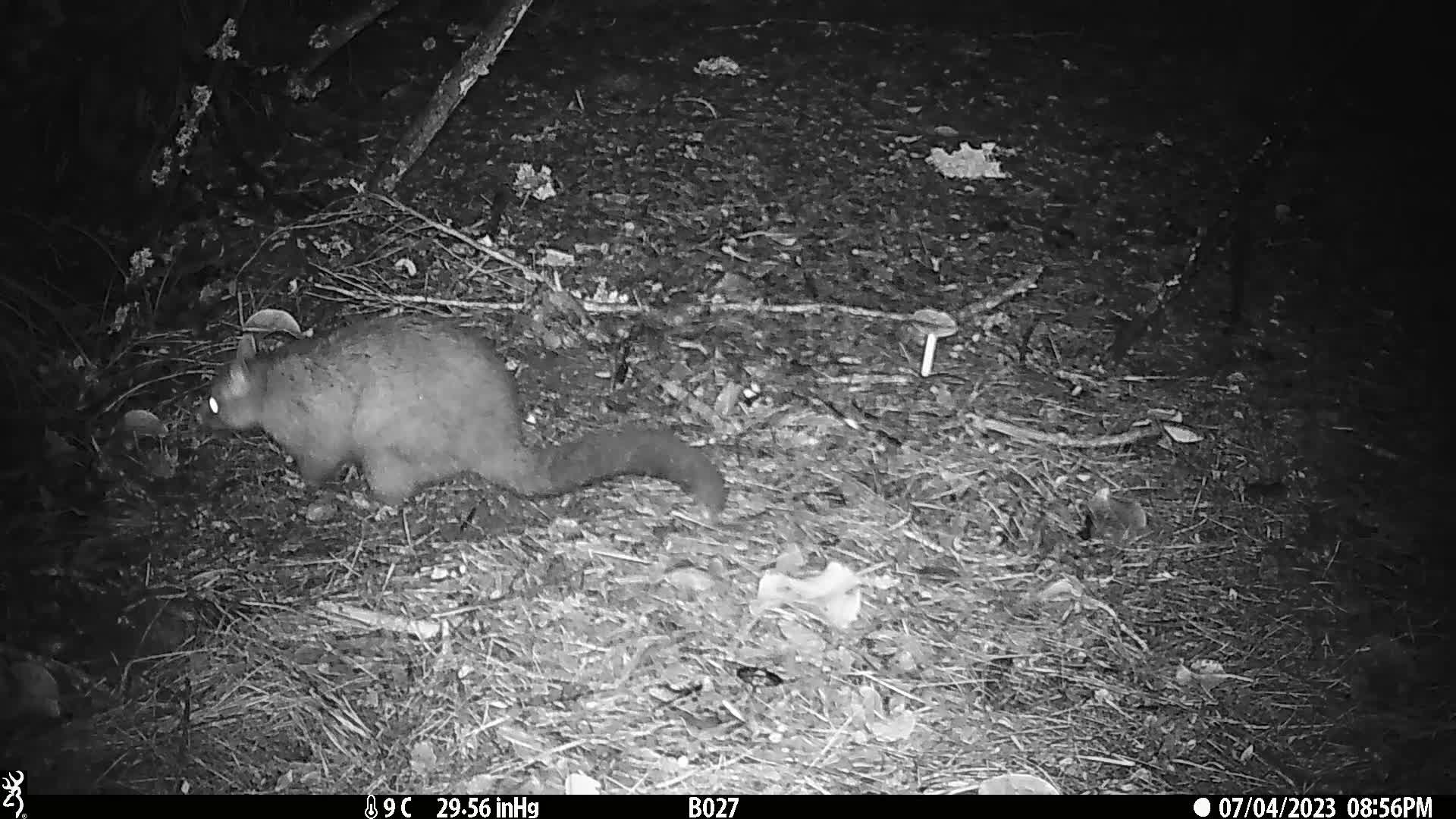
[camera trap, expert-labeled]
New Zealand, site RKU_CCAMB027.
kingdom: Animalia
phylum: Chordata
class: Mammalia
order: Diprotodontia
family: Phalangeridae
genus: Trichosurus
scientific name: Trichosurus vulpecula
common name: common brushtail possum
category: possum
Possum (common brushtail possum) (Trichosurus vulpecula).